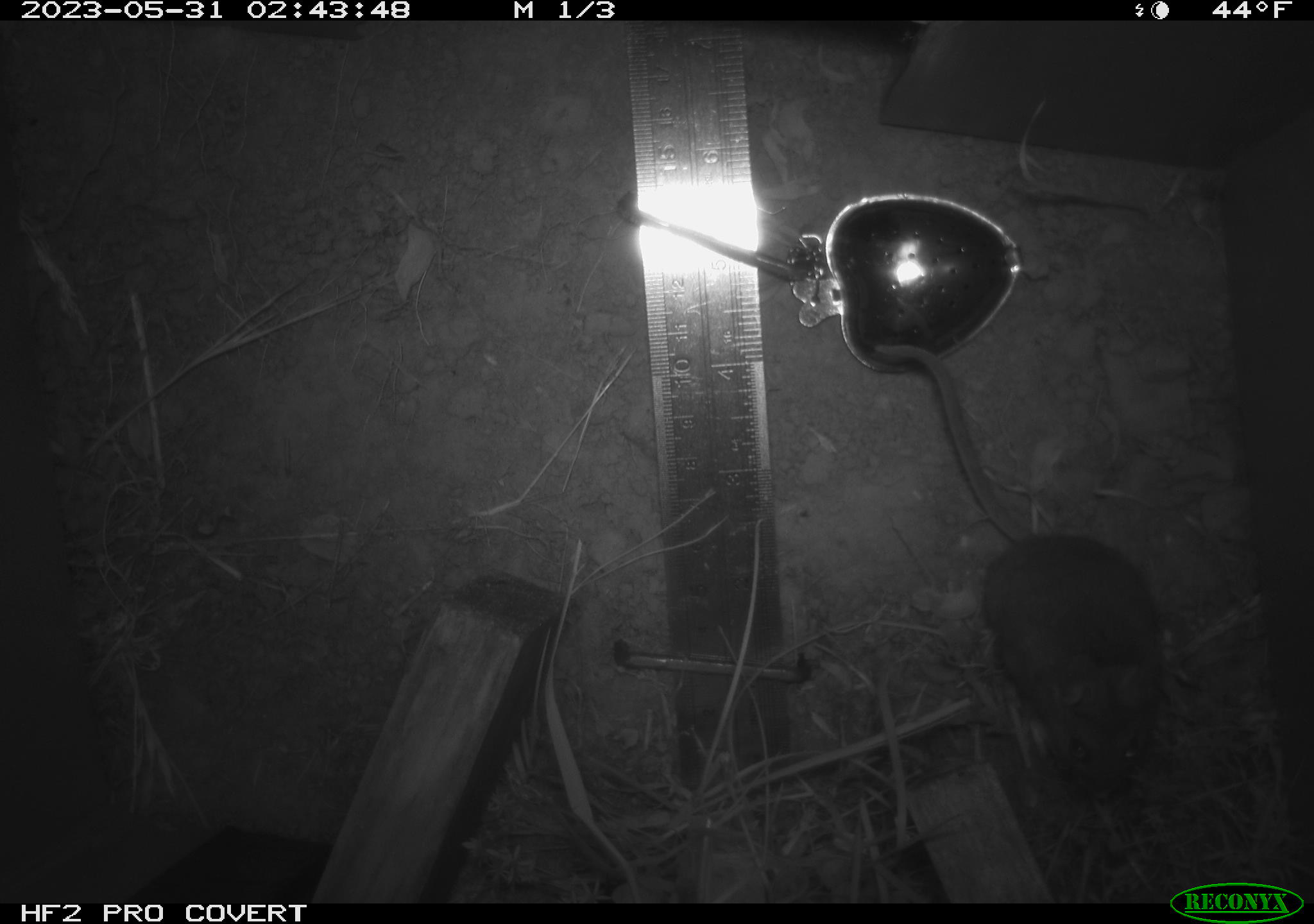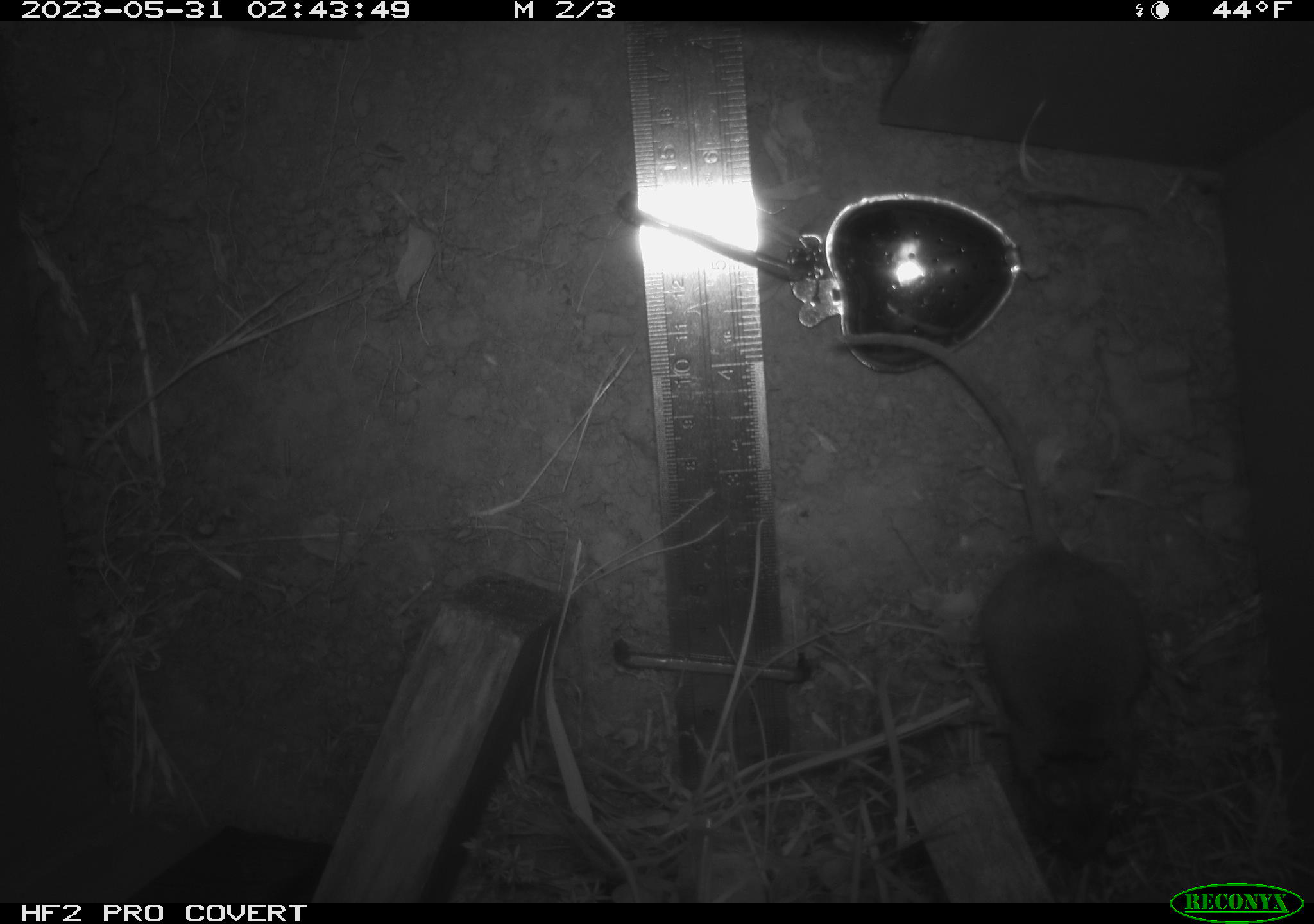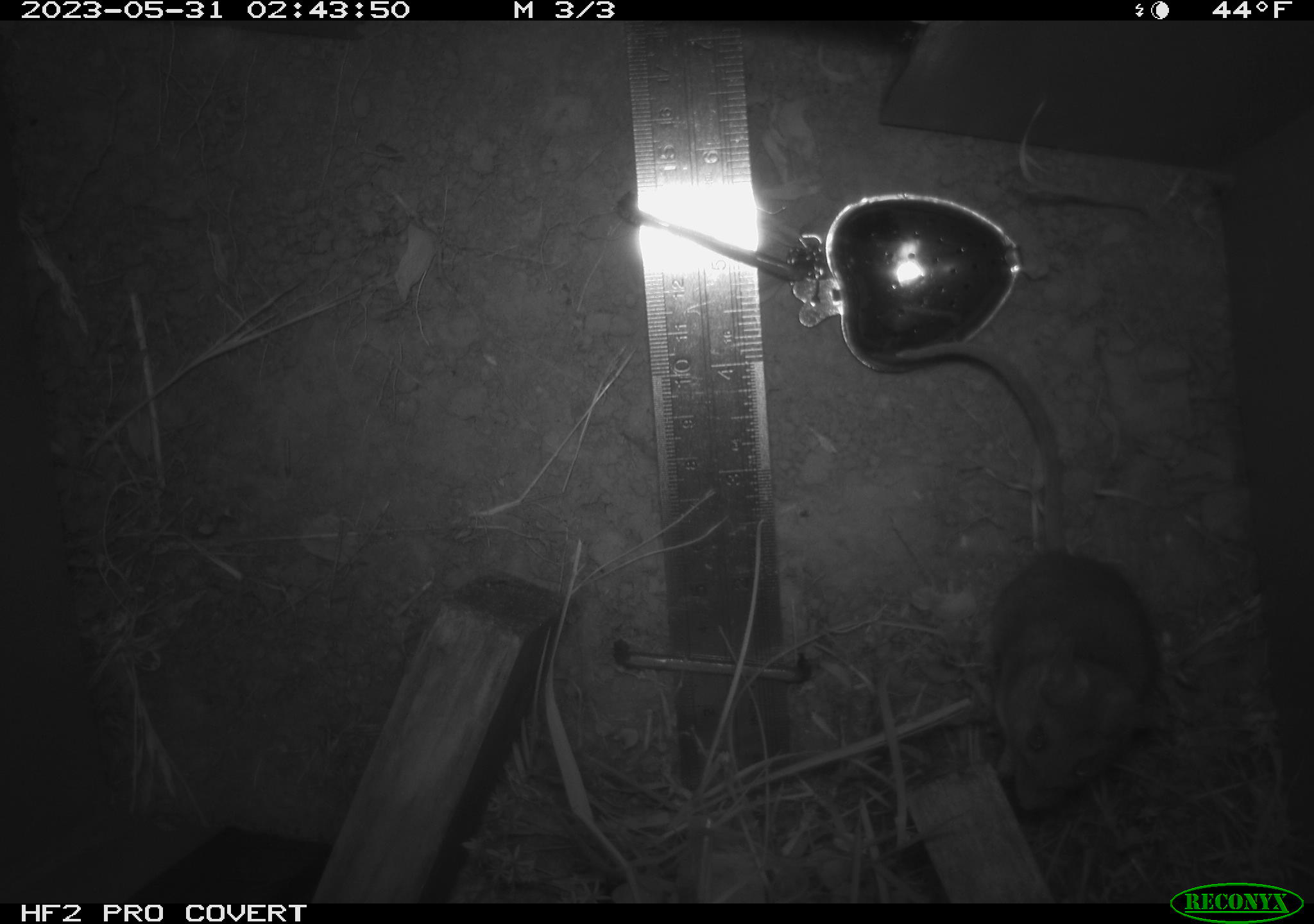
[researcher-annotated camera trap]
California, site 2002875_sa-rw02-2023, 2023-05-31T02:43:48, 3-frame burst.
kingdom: Animalia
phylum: Chordata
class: Mammalia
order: Rodentia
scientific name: Rodentia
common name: mouse species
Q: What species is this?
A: Mouse species (Rodentia).